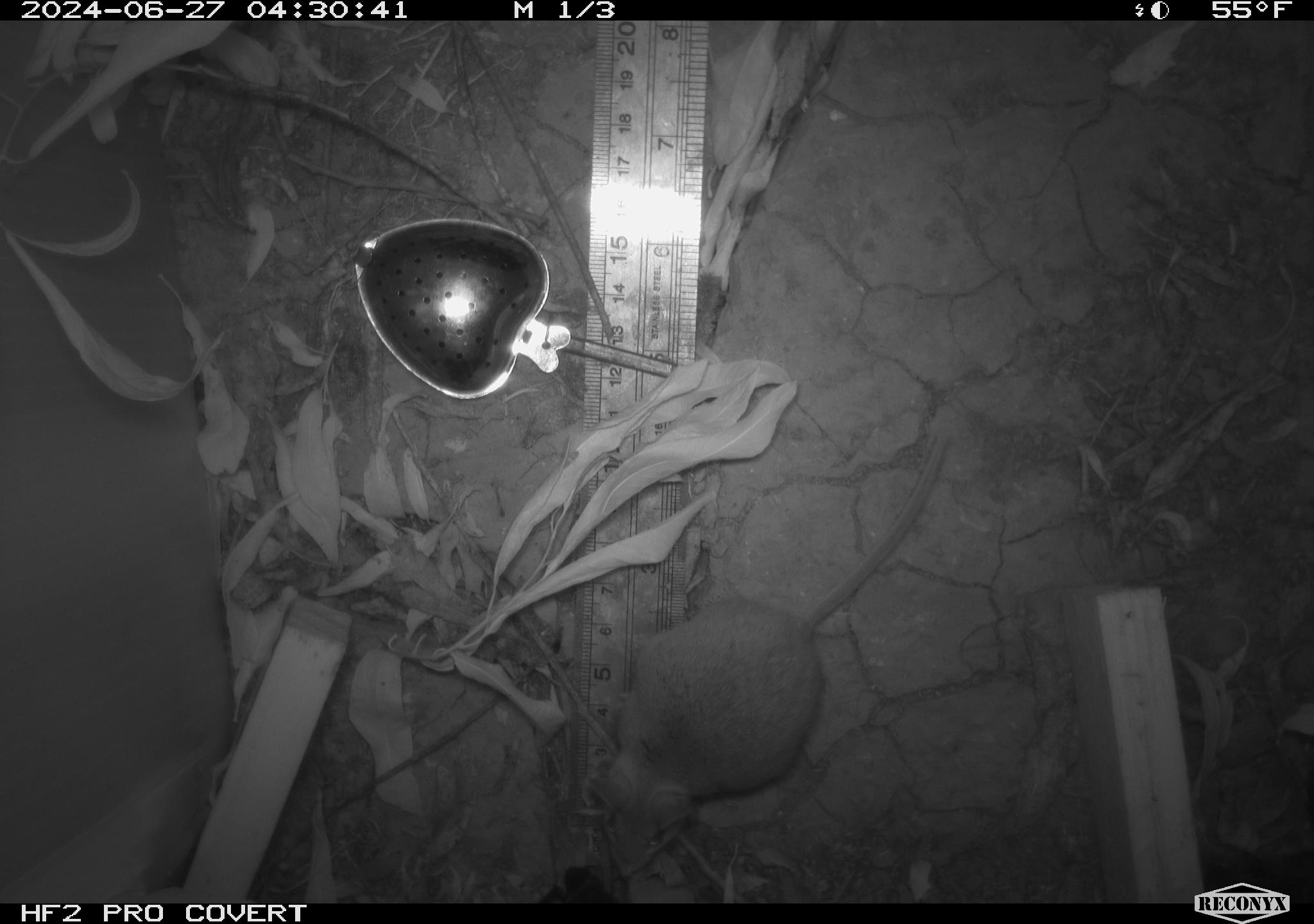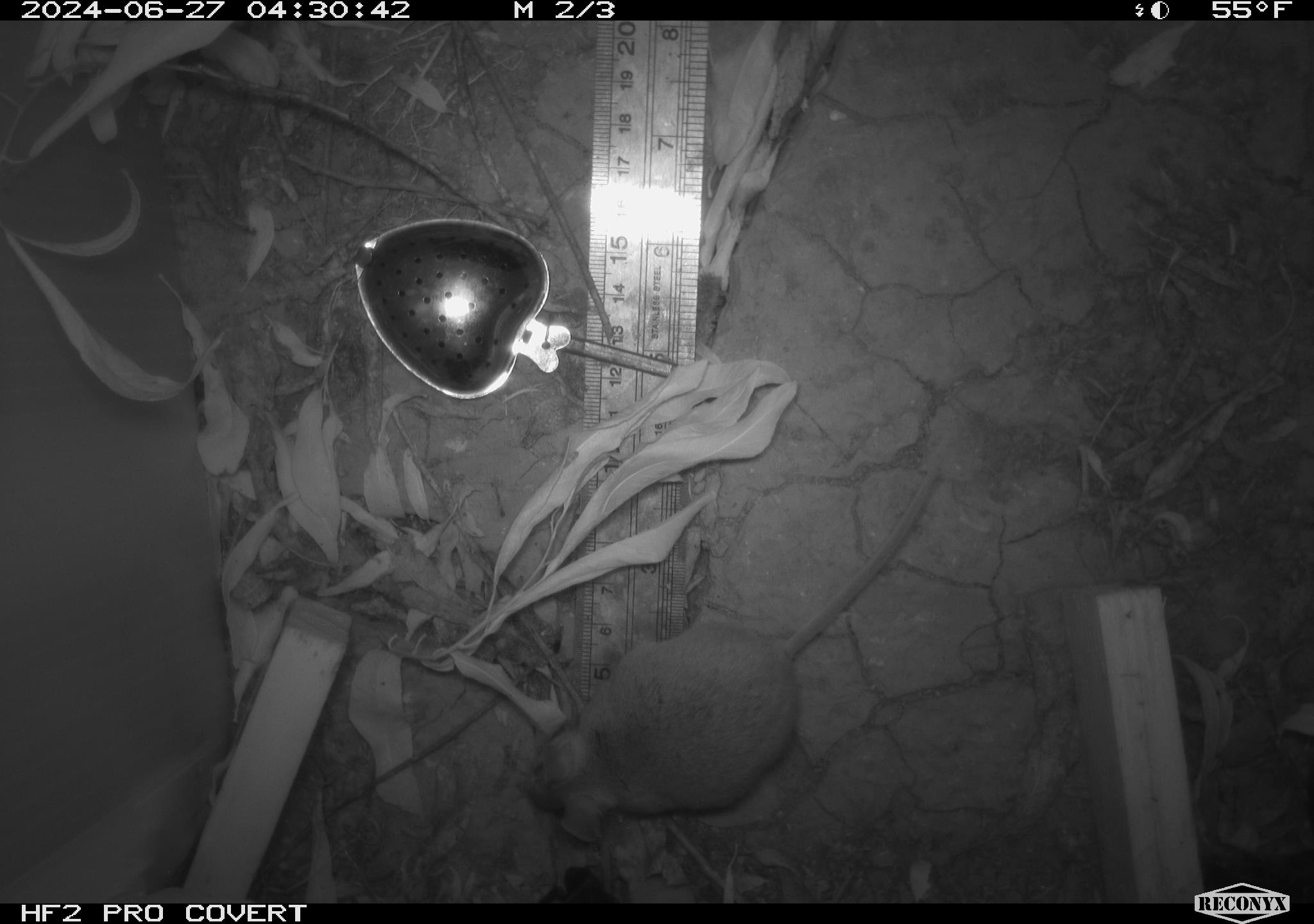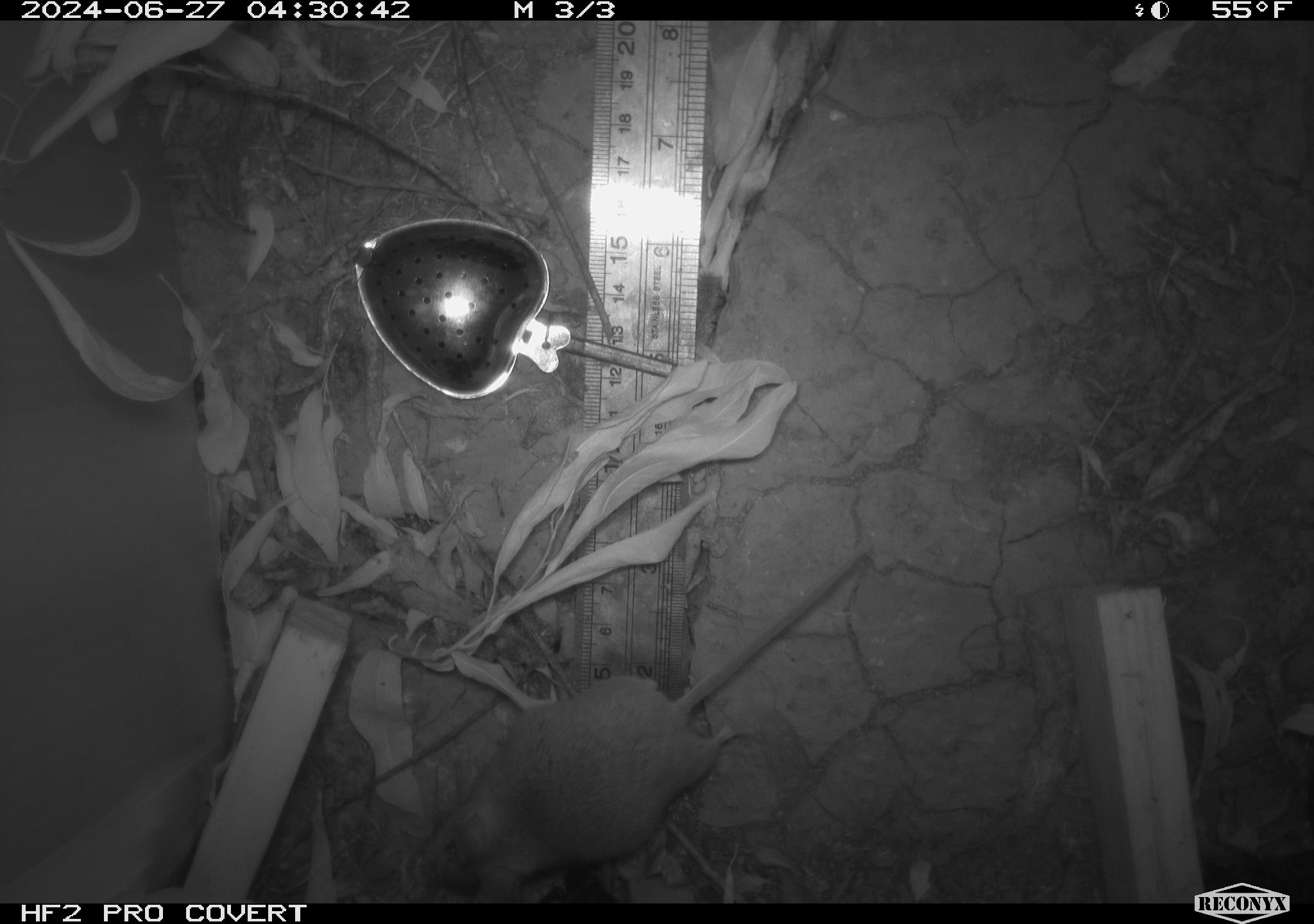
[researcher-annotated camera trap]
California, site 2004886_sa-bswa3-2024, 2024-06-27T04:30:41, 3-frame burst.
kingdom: Animalia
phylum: Chordata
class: Mammalia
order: Rodentia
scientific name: Rodentia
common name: mouse species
Mouse species (Rodentia).